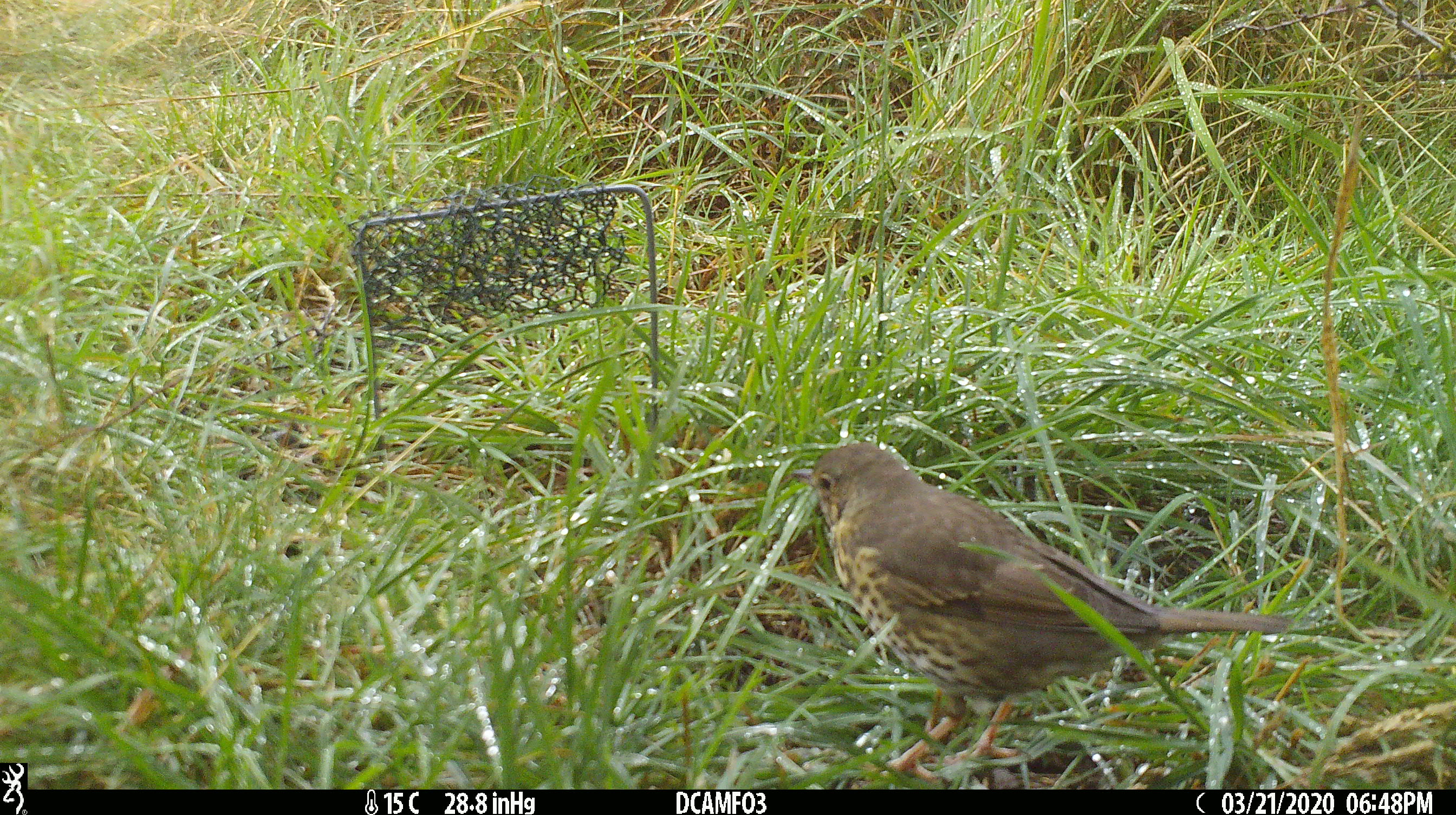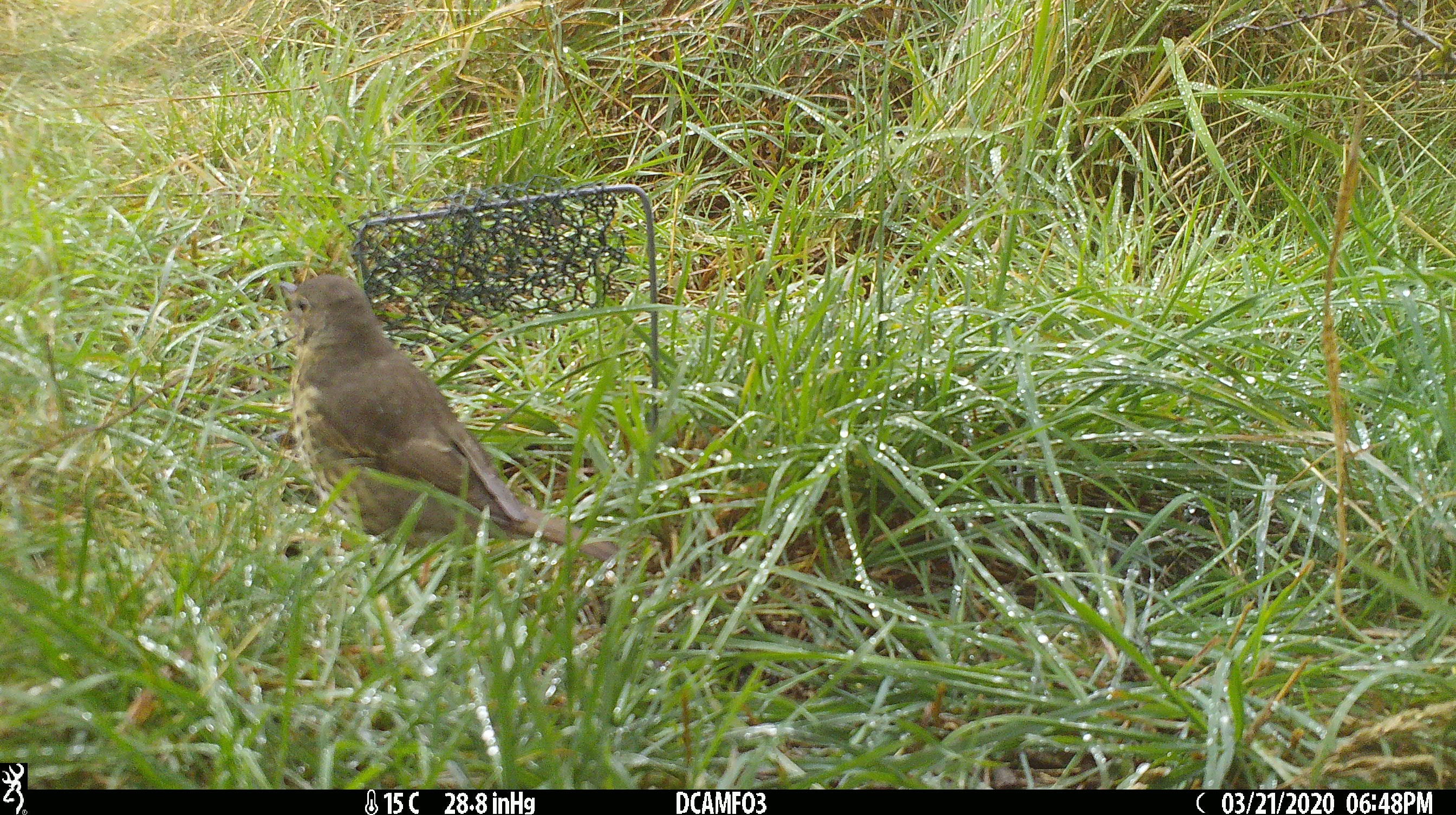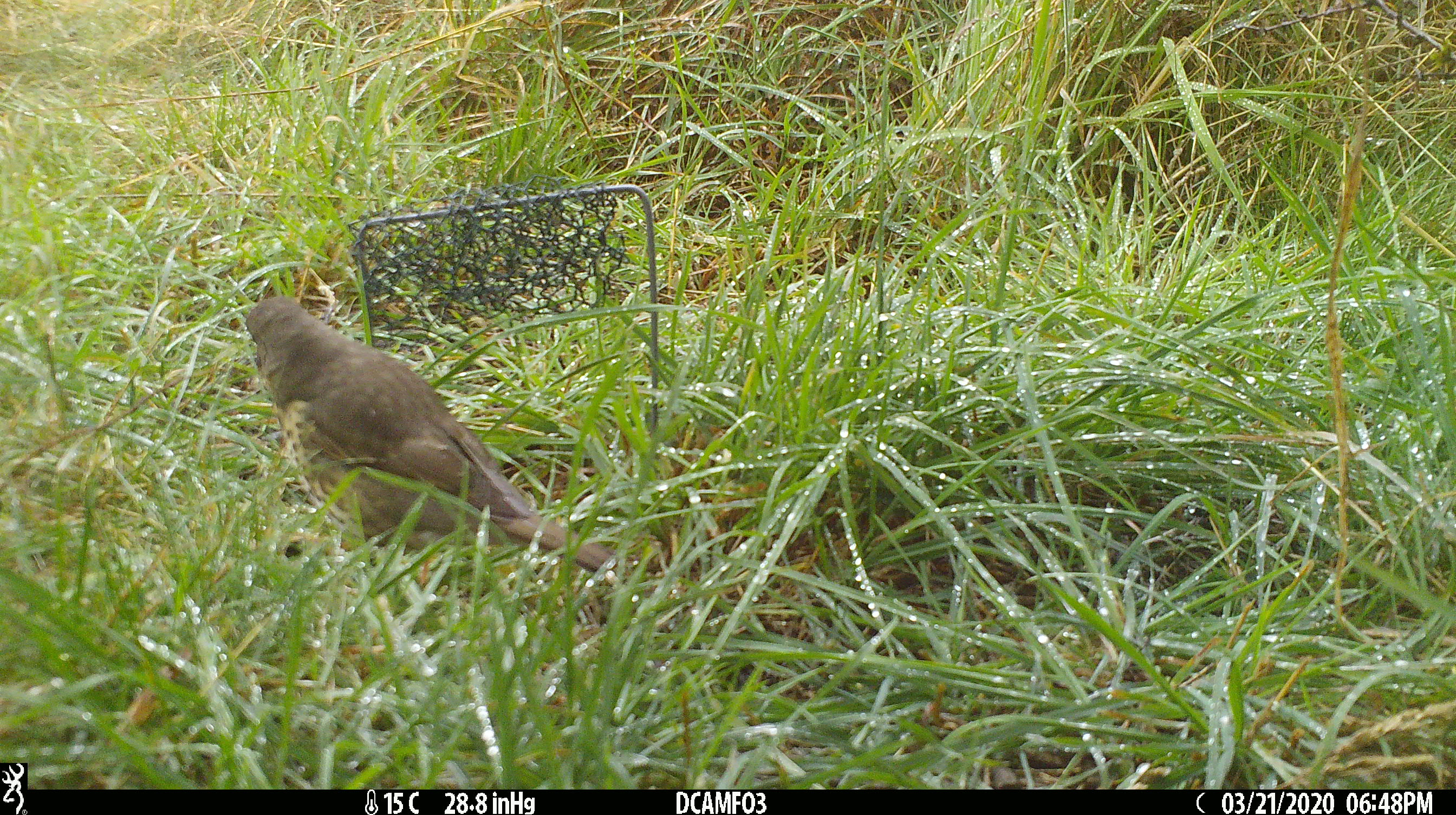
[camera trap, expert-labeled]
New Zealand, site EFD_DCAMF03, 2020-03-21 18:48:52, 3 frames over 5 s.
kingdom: Animalia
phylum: Chordata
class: Aves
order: Passeriformes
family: Turdidae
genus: Turdus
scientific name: Turdus philomelos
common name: song thrush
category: thrush